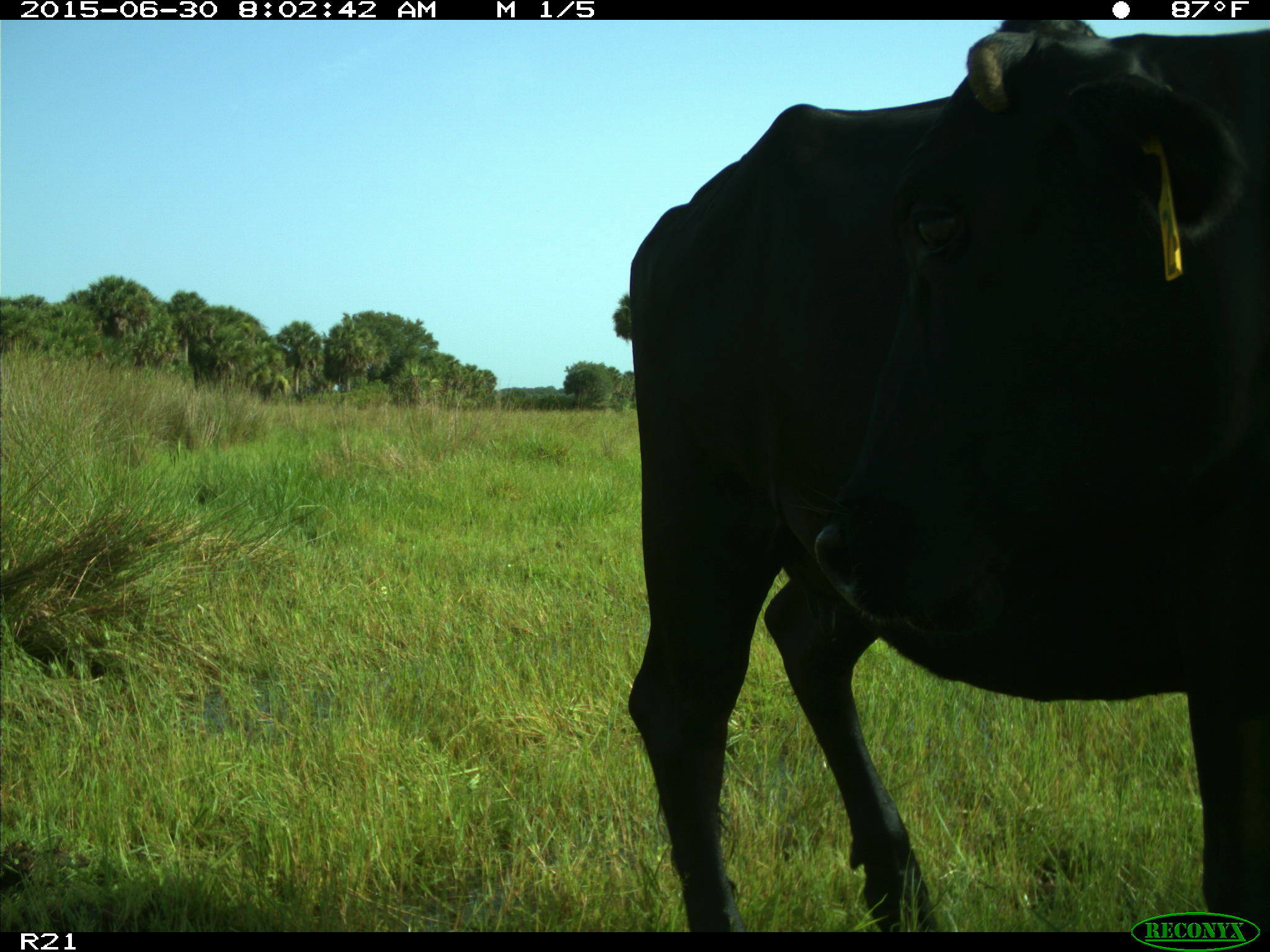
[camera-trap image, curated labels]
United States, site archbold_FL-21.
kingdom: Animalia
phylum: Chordata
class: Mammalia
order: Artiodactyla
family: Bovidae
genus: Bos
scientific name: Bos taurus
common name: domestic cow